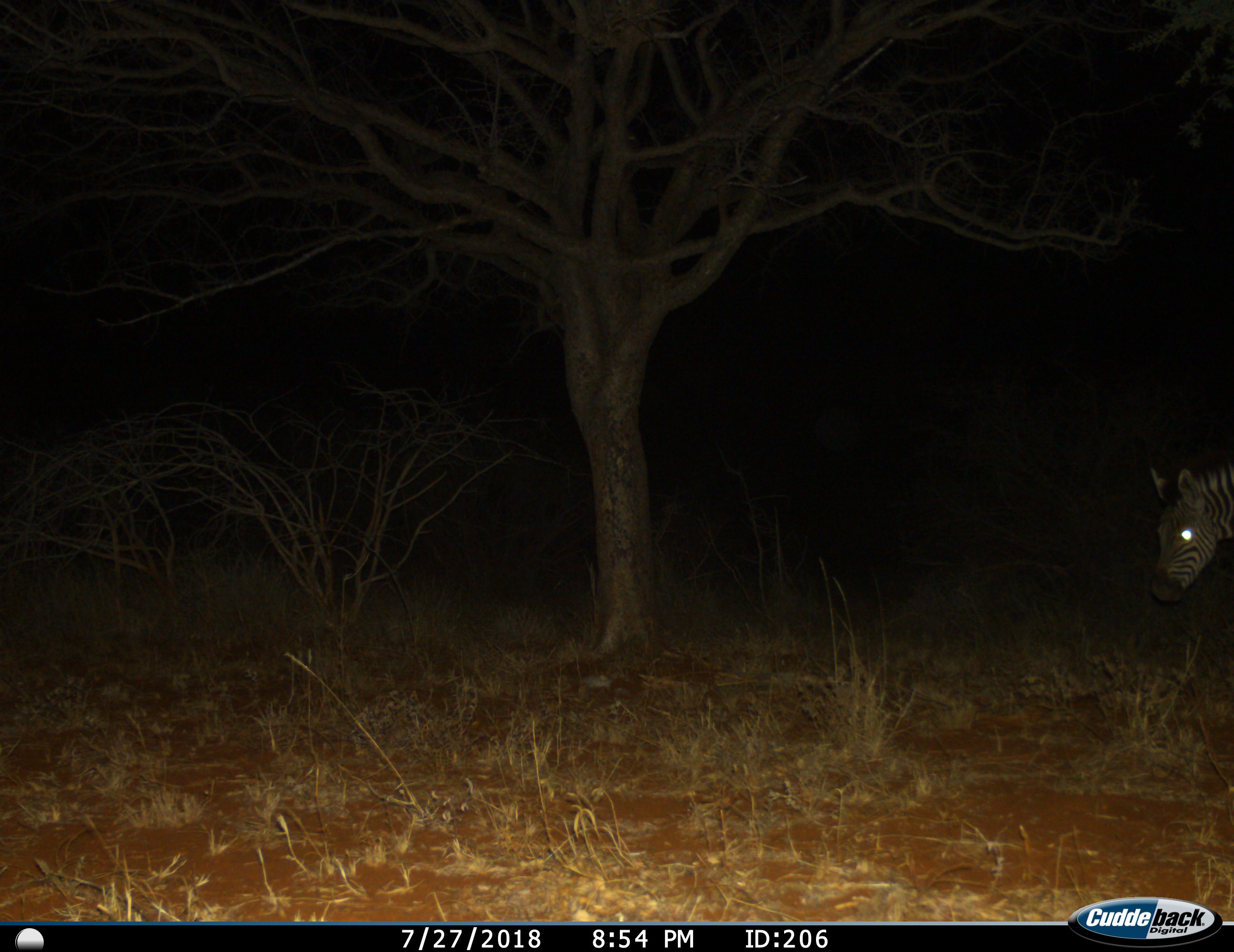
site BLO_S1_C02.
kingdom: Animalia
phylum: Chordata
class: Mammalia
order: Perissodactyla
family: Equidae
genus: Equus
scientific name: Equus quagga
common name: plains zebra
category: zebraplains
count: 1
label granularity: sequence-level